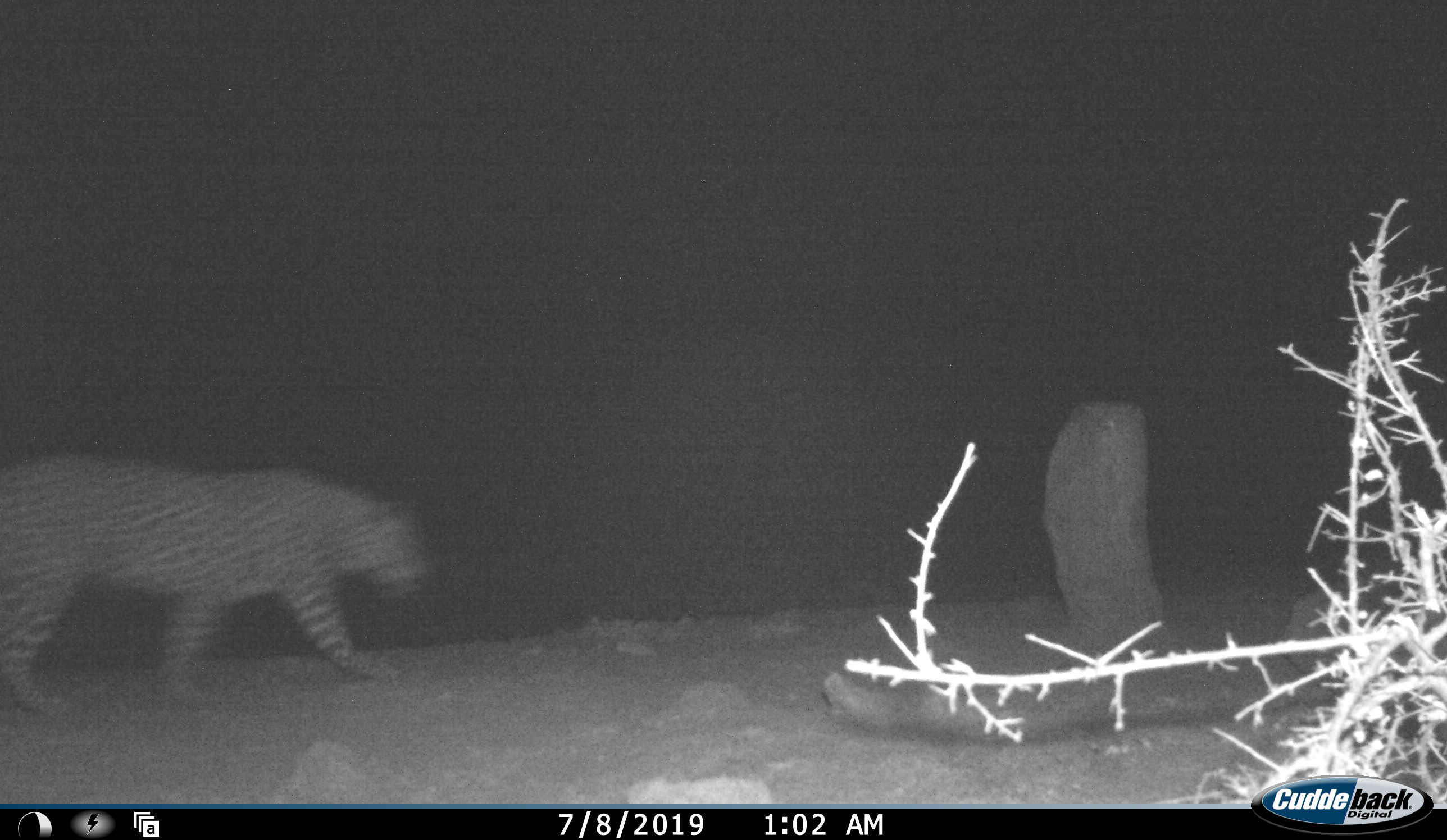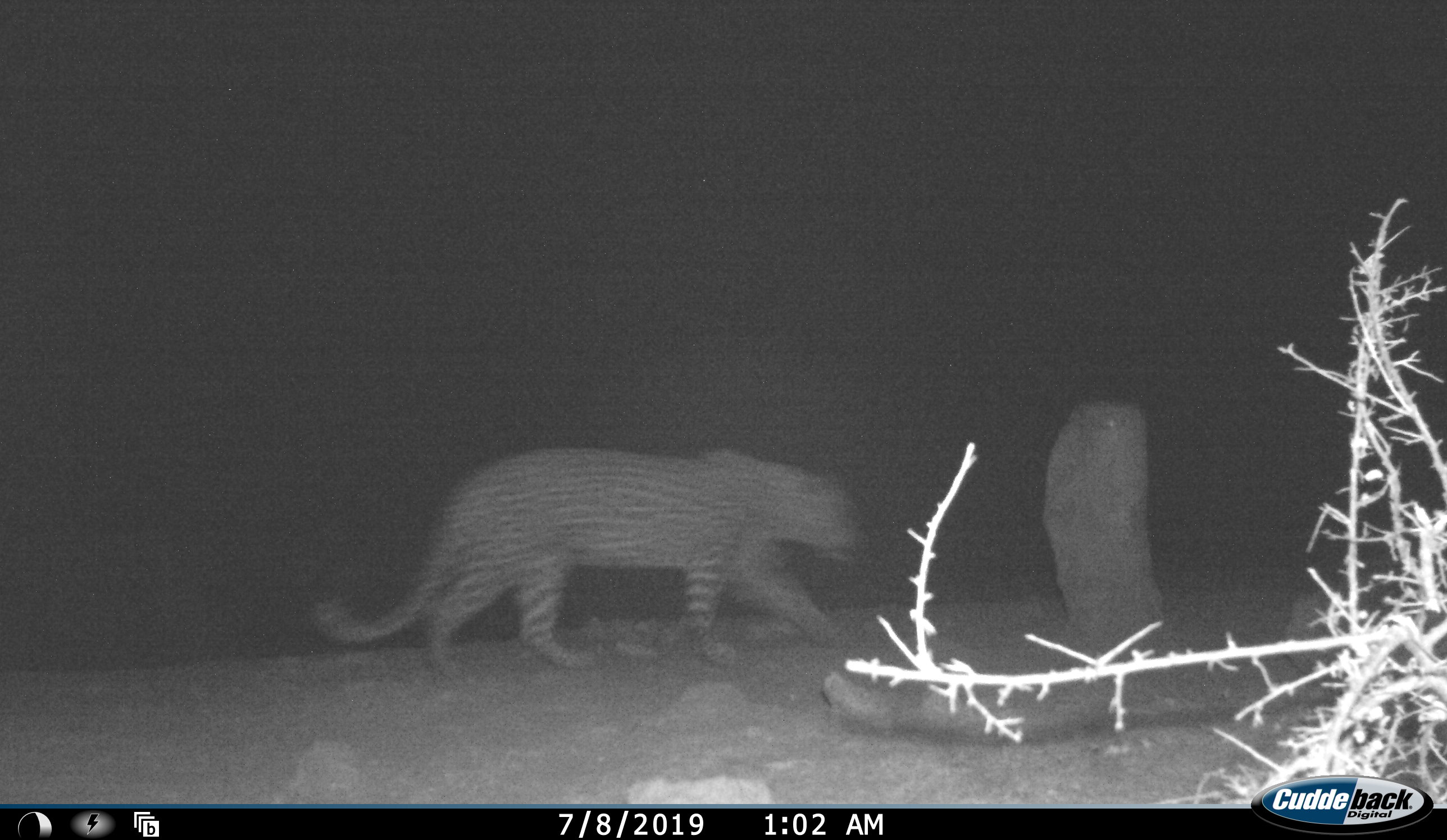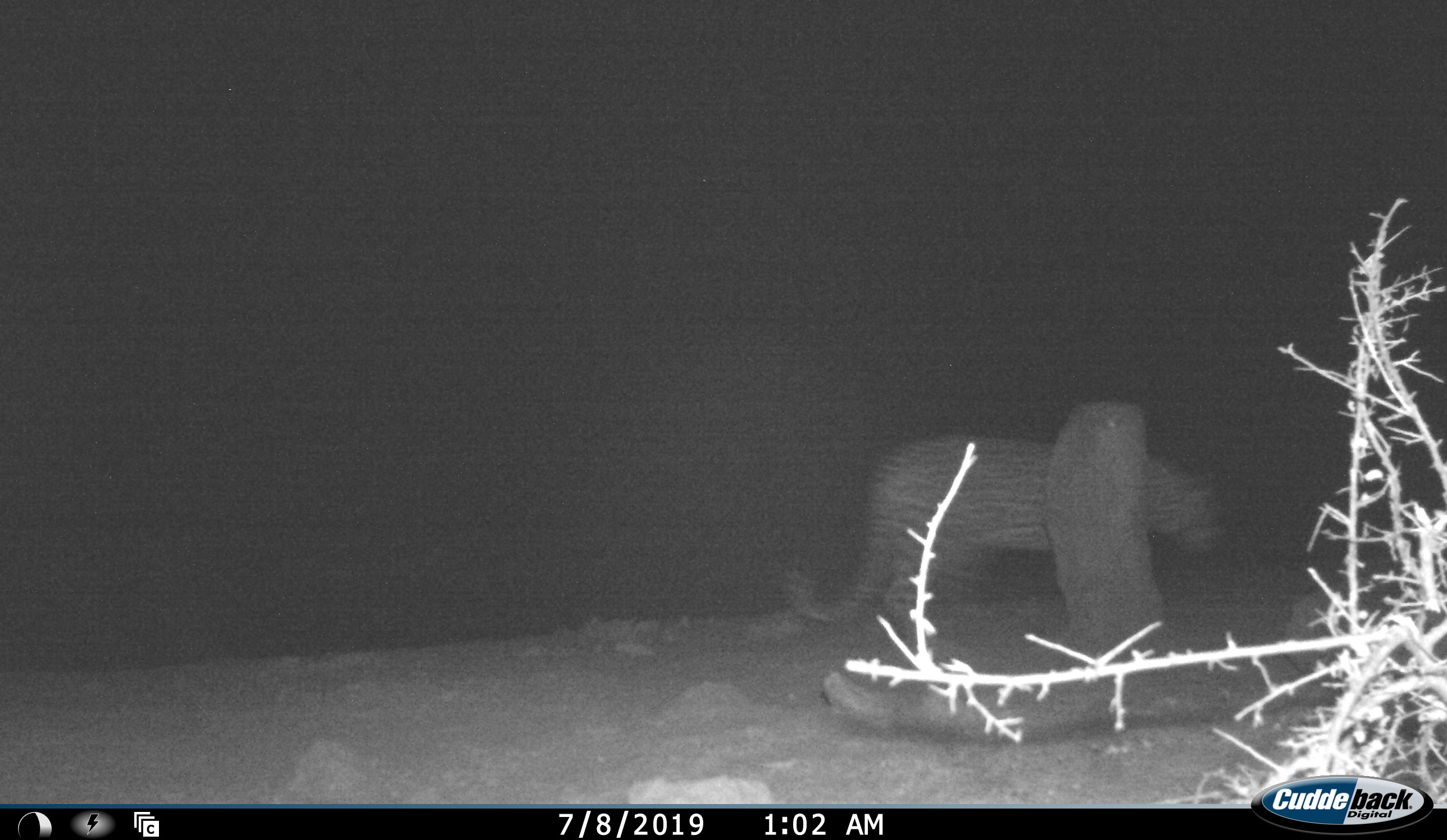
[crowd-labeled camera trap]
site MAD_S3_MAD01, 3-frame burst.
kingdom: Animalia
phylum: Chordata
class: Mammalia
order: Carnivora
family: Felidae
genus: Panthera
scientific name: Panthera pardus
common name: leopard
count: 1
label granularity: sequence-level